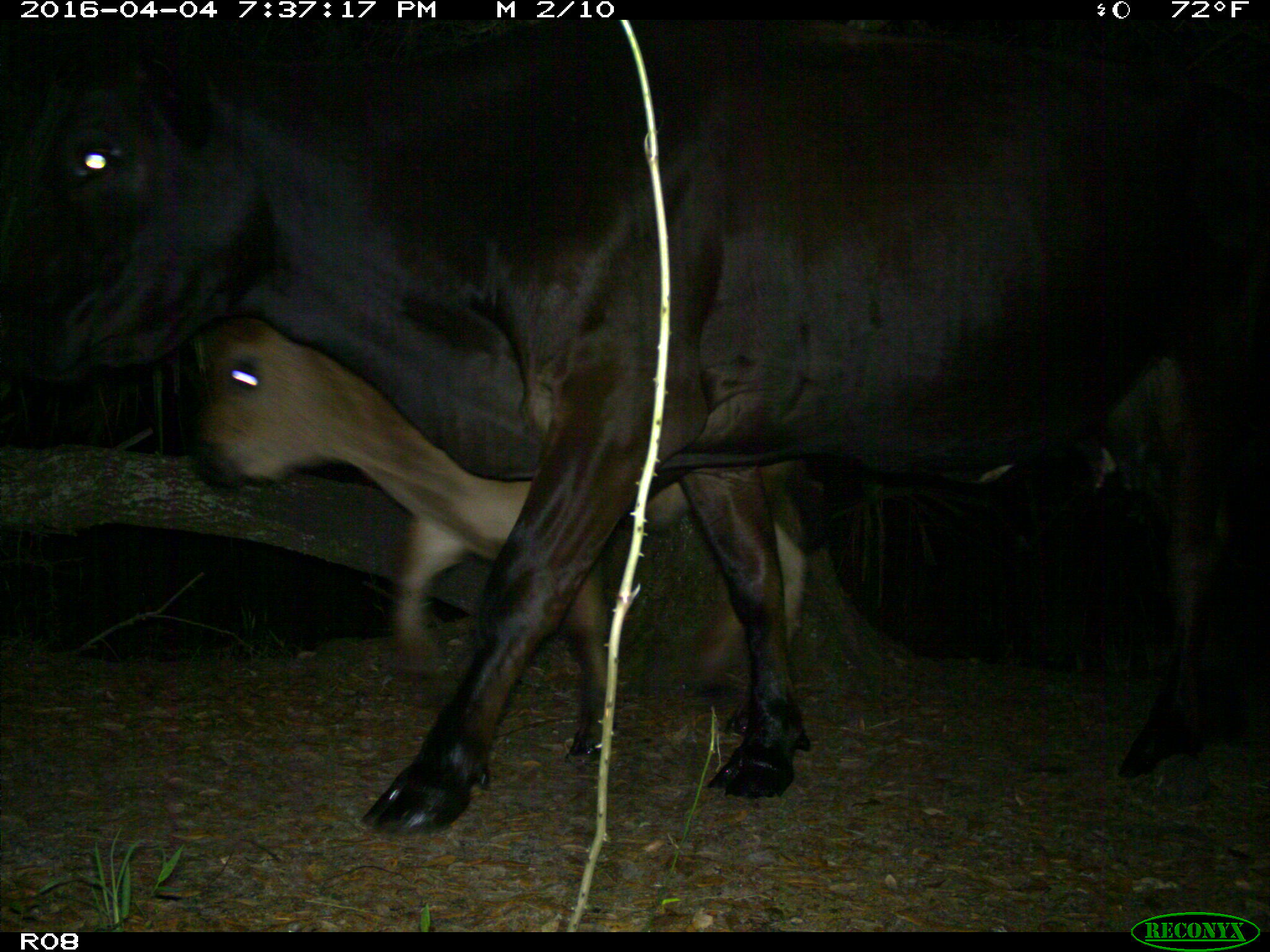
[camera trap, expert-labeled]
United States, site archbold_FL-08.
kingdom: Animalia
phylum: Chordata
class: Mammalia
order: Artiodactyla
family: Bovidae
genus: Bos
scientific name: Bos taurus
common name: domestic cow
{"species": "Bos taurus (domestic cow)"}